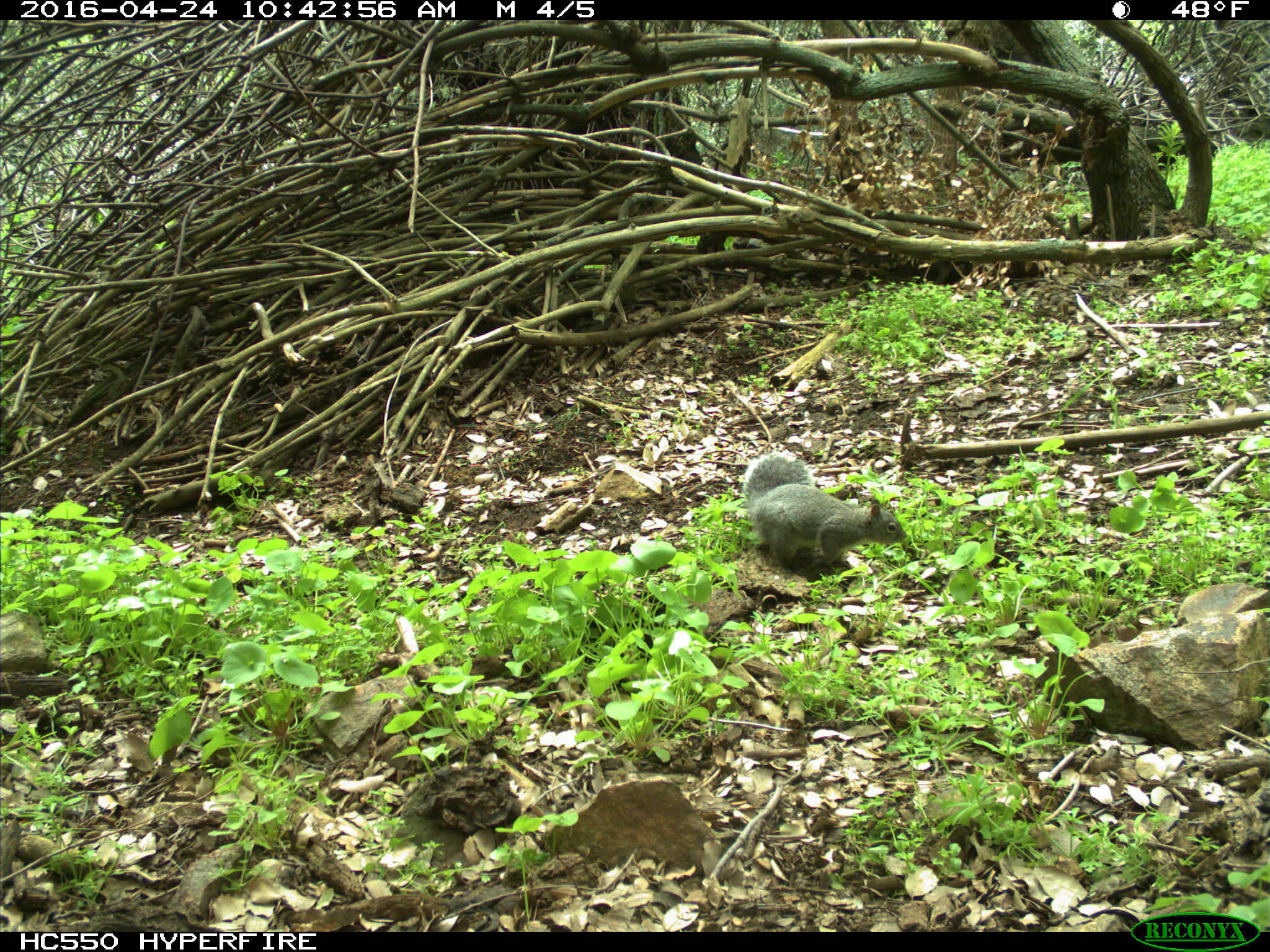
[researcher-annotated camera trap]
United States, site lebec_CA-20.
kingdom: Animalia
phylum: Chordata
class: Mammalia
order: Rodentia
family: Sciuridae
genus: Sciurus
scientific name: Sciurus carolinensis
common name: eastern gray squirrel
Sciurus carolinensis (eastern gray squirrel).